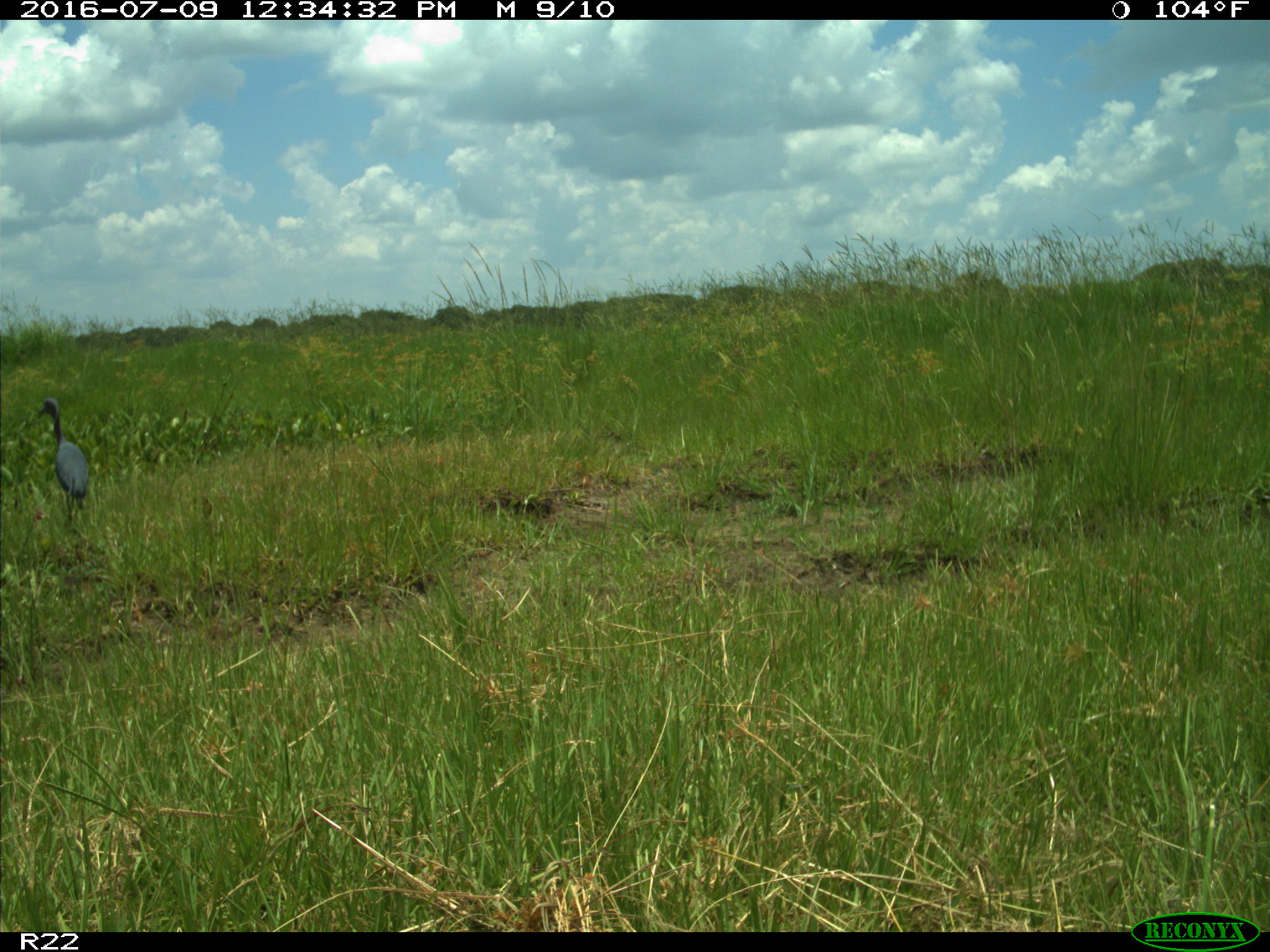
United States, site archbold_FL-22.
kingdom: Animalia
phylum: Chordata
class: Aves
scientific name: Aves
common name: birds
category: unidentified bird